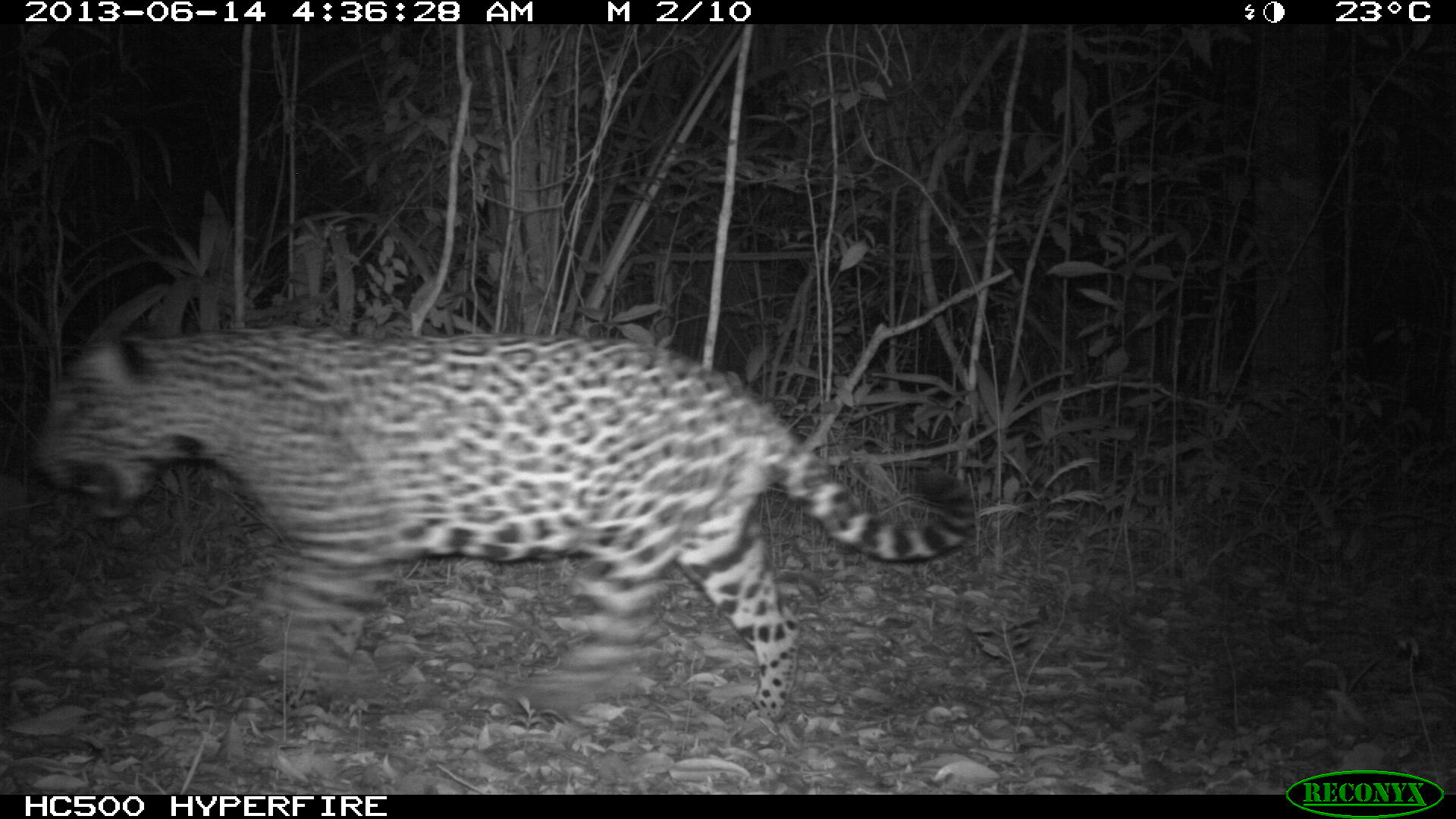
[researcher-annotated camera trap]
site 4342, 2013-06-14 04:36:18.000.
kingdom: Animalia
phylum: Chordata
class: Mammalia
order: Carnivora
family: Felidae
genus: Panthera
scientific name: Panthera onca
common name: jaguar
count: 1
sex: male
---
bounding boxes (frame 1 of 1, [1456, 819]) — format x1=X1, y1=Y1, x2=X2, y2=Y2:
panthera onca: x1=34, y1=320, x2=979, y2=726